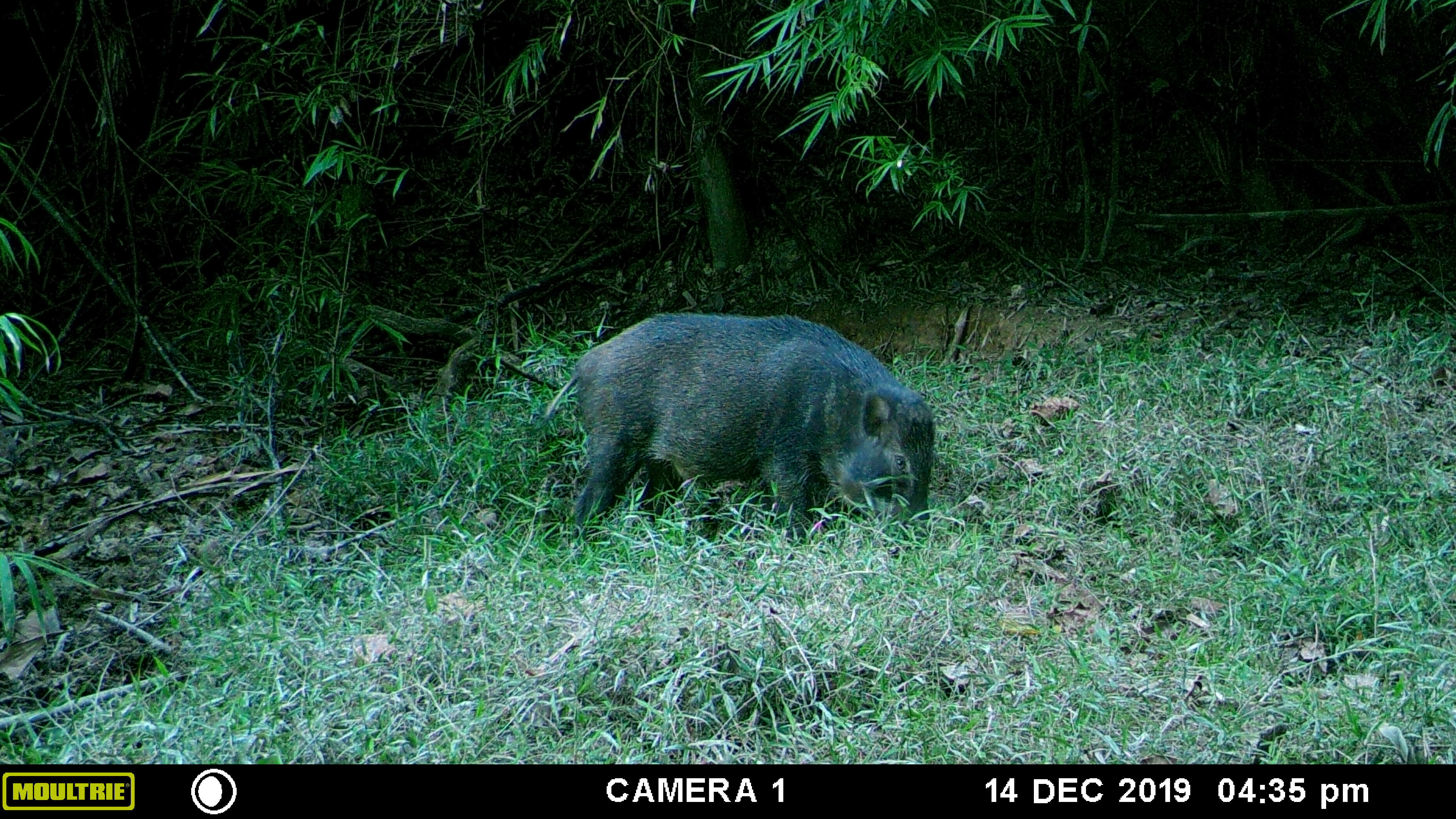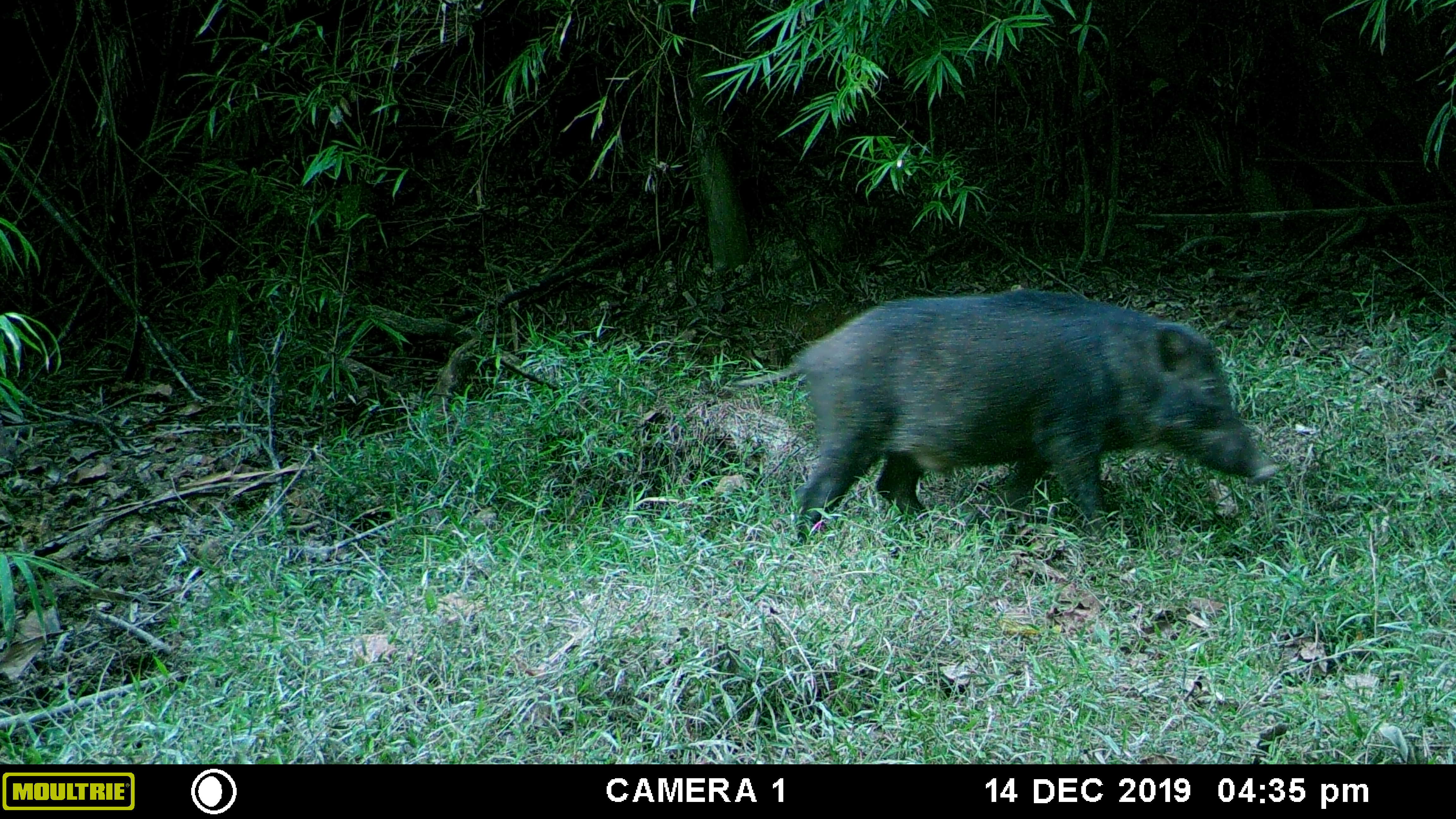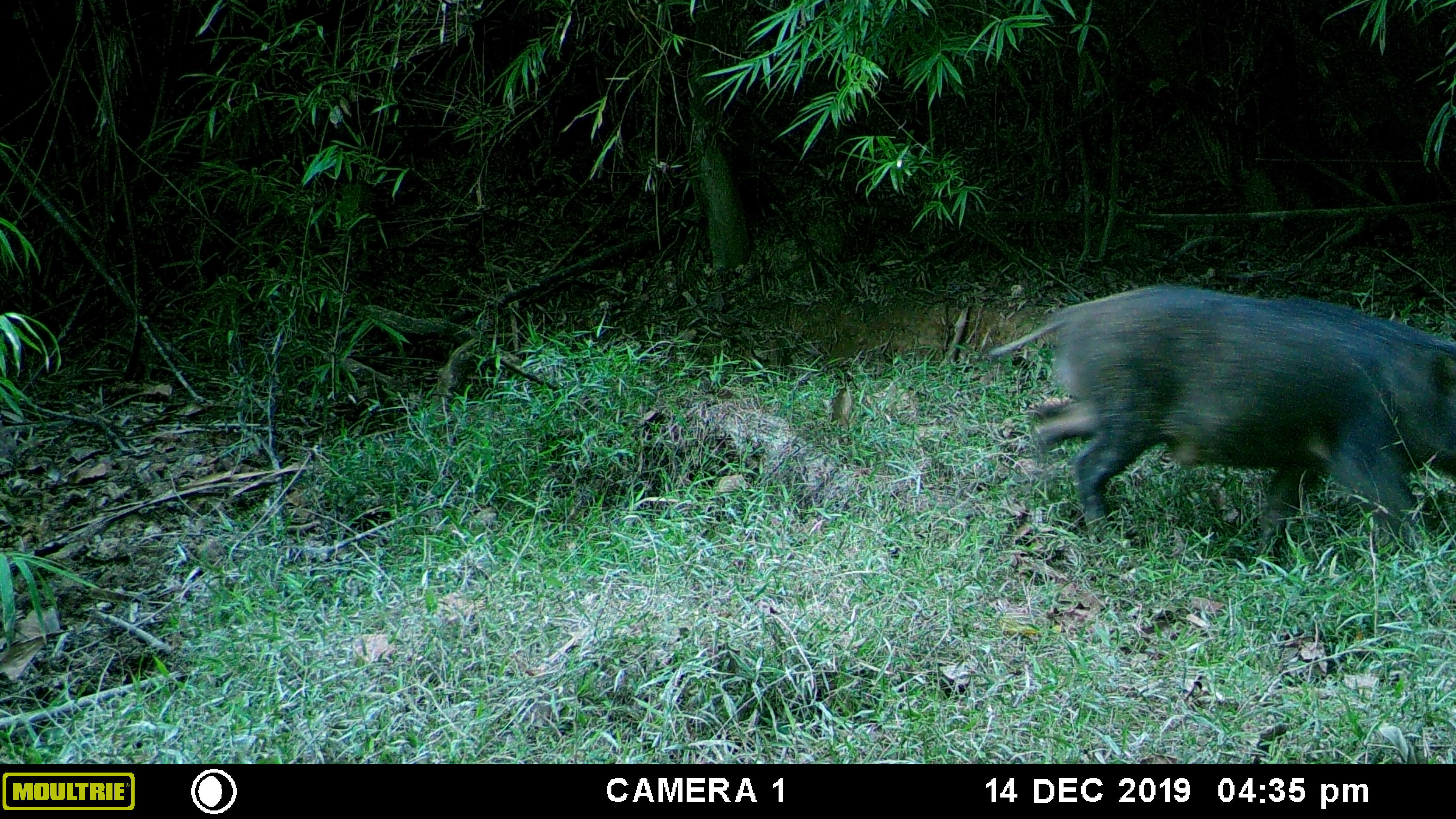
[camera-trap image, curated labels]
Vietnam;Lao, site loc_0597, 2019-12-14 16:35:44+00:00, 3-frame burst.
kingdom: Animalia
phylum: Chordata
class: Mammalia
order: Artiodactyla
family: Suidae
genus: Sus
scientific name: Sus scrofa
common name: eurasian wild pig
Eurasian wild pig (Sus scrofa). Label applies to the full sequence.